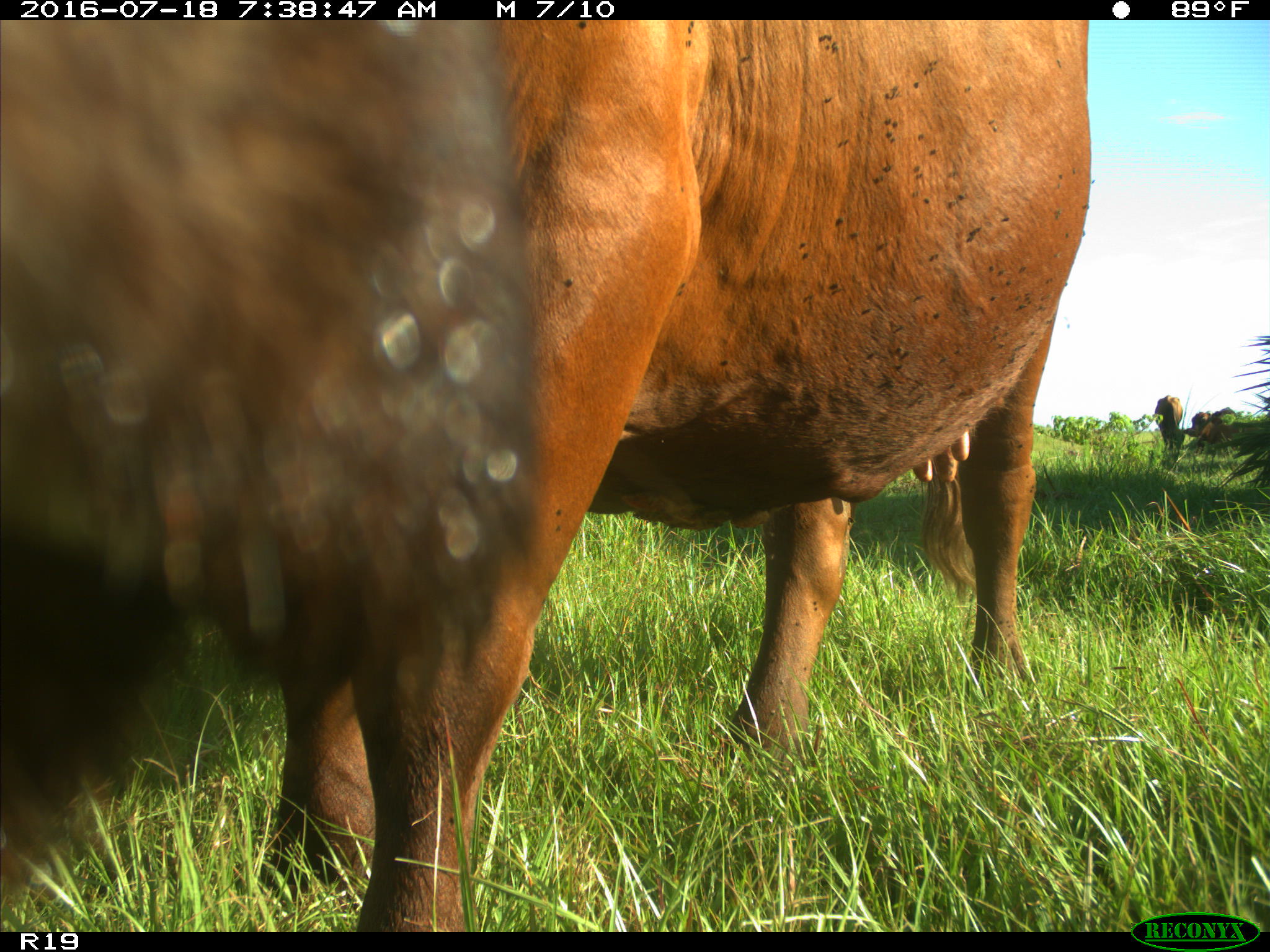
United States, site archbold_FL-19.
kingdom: Animalia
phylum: Chordata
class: Mammalia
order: Artiodactyla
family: Bovidae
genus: Bos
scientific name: Bos taurus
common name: domestic cow